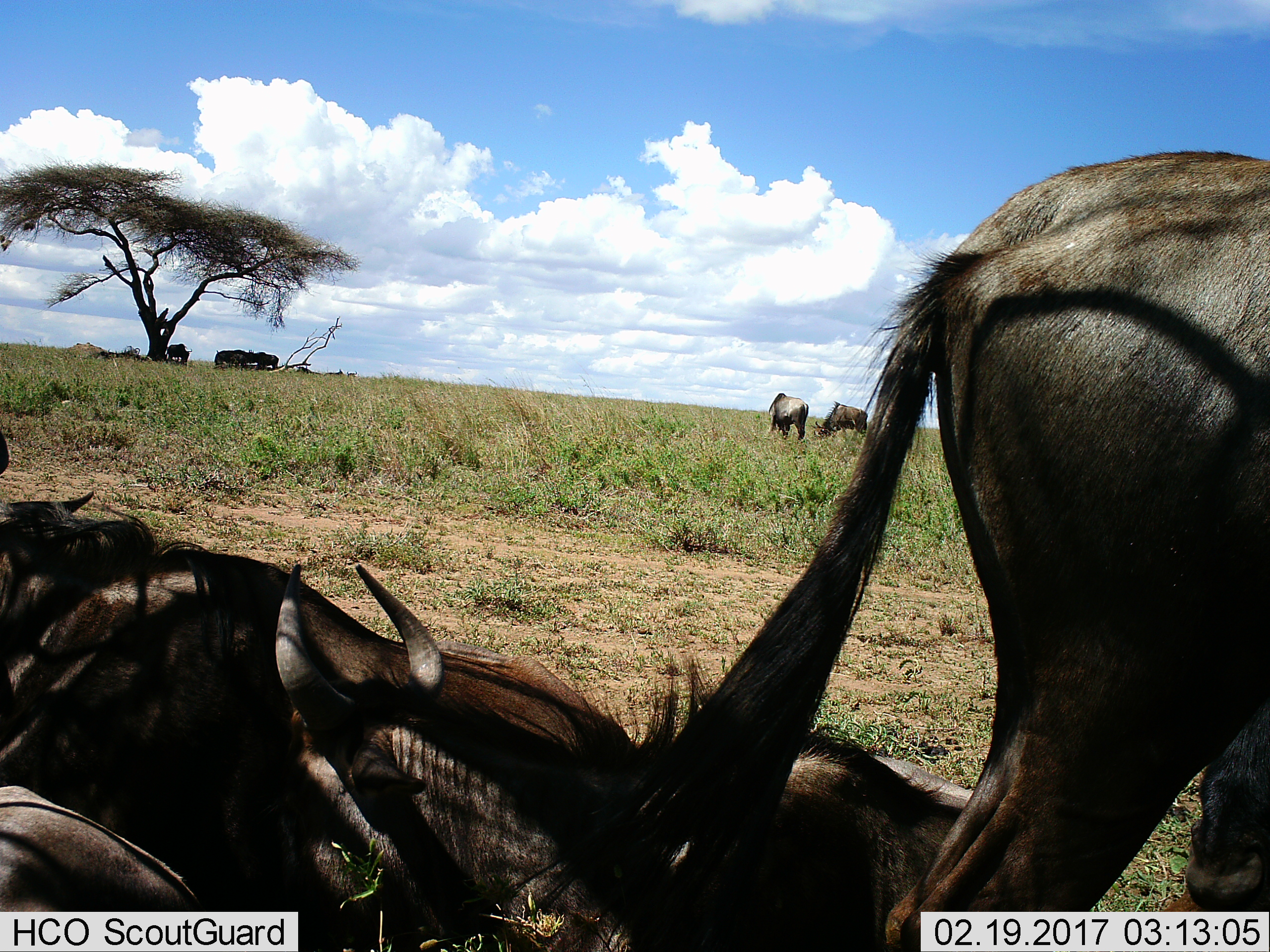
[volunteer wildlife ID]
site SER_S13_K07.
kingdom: Animalia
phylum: Chordata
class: Mammalia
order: Artiodactyla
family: Bovidae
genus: Connochaetes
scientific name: Connochaetes taurinus taurinus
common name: blue wildebeest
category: wildebeestblue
Wildebeestblue (blue wildebeest) (Connochaetes taurinus taurinus), count 8. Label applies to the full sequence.